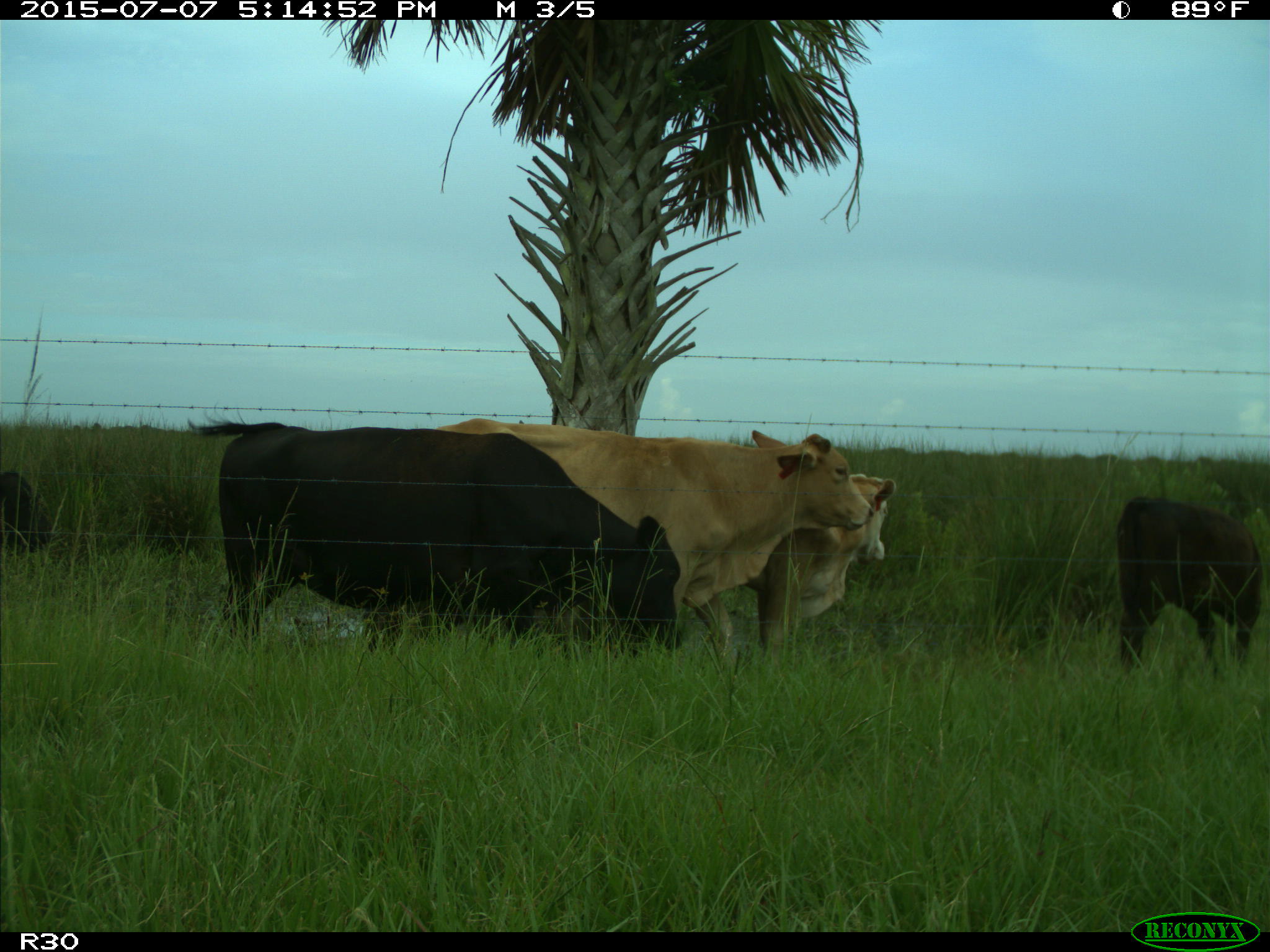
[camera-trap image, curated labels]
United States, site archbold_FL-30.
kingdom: Animalia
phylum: Chordata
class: Mammalia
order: Artiodactyla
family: Bovidae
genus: Bos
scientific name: Bos taurus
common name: domestic cow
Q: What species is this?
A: Bos taurus (domestic cow).